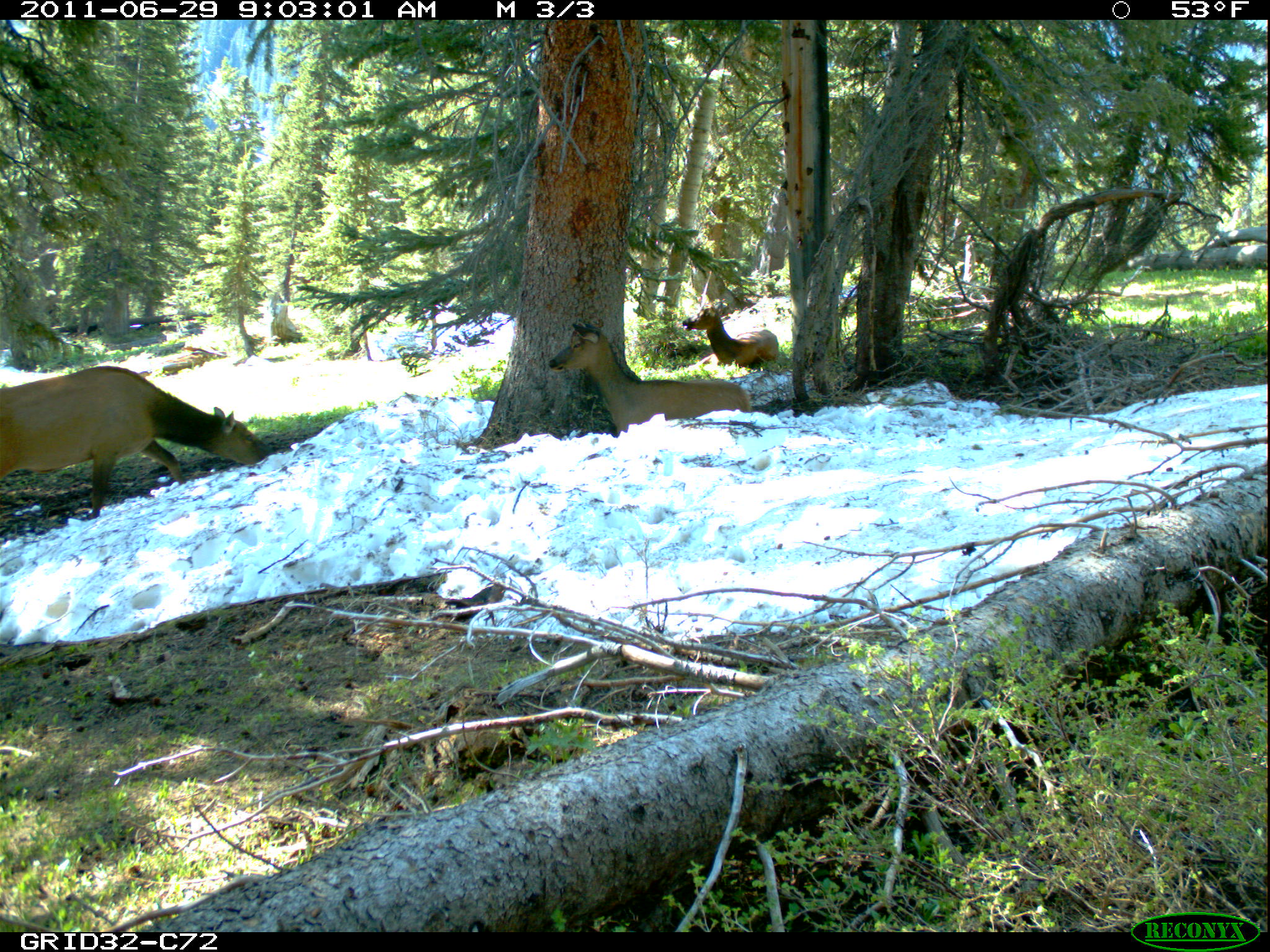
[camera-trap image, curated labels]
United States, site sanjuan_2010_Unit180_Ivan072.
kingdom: Animalia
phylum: Chordata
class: Mammalia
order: Artiodactyla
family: Cervidae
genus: Cervus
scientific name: Cervus elaphus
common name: red deer